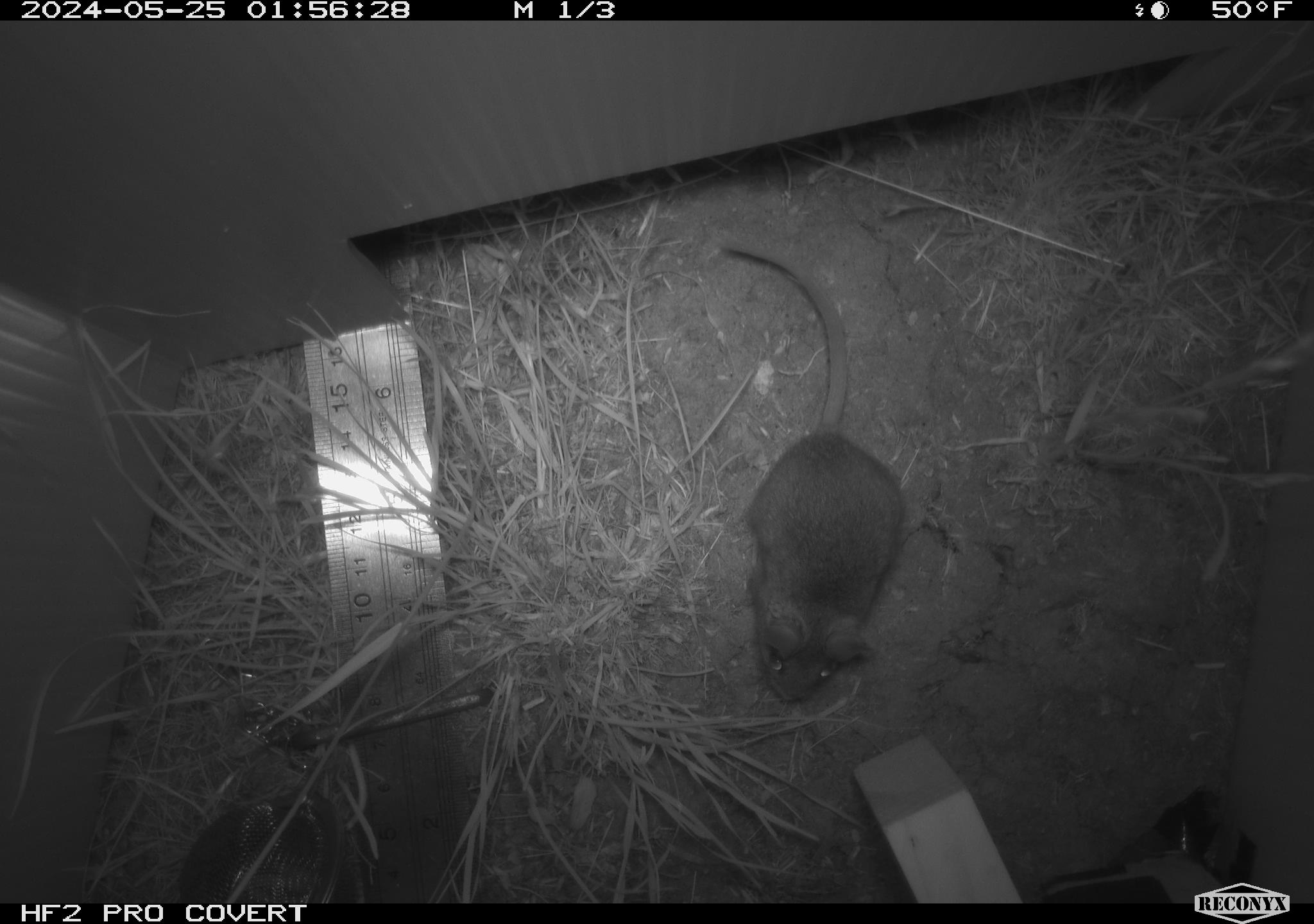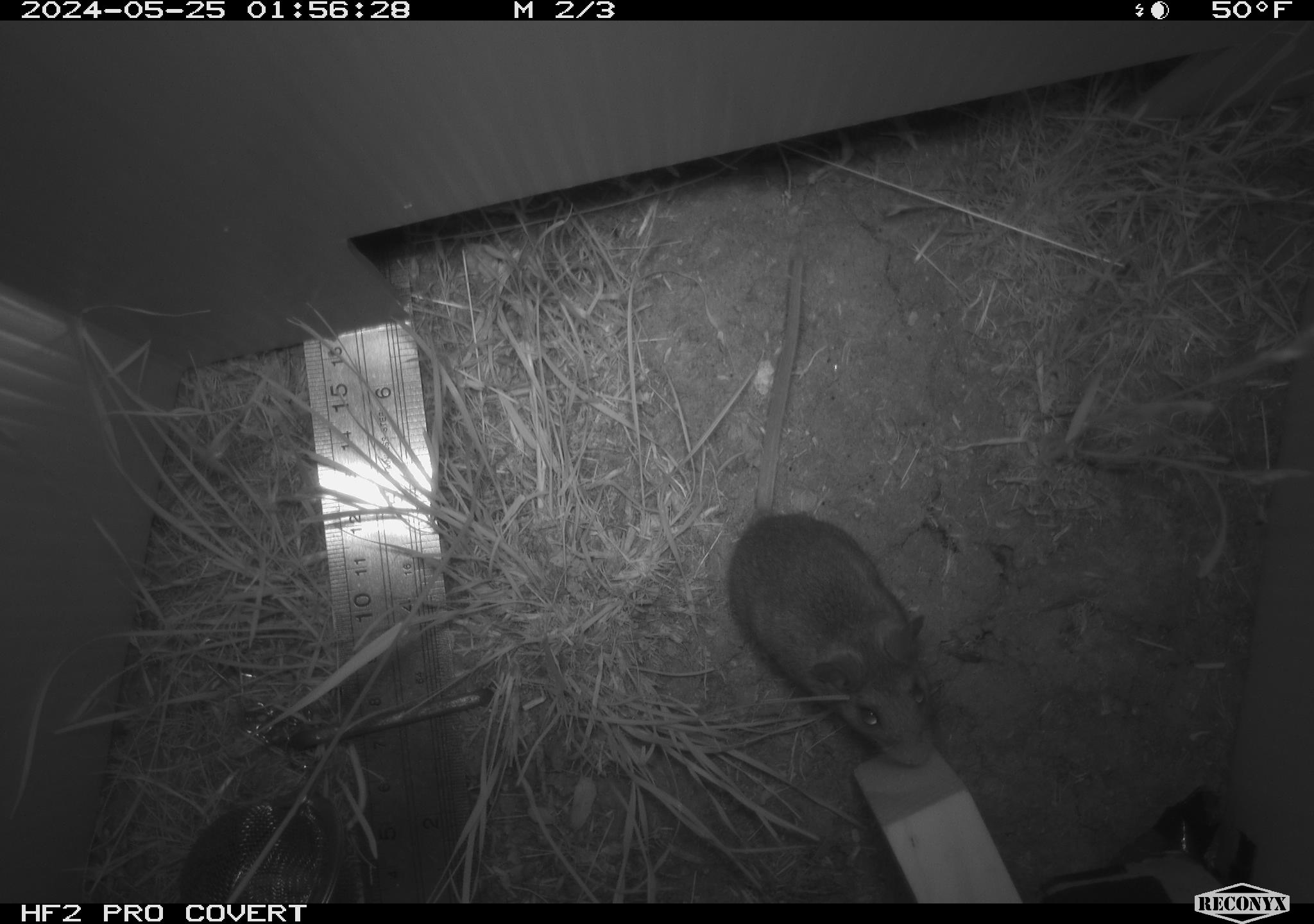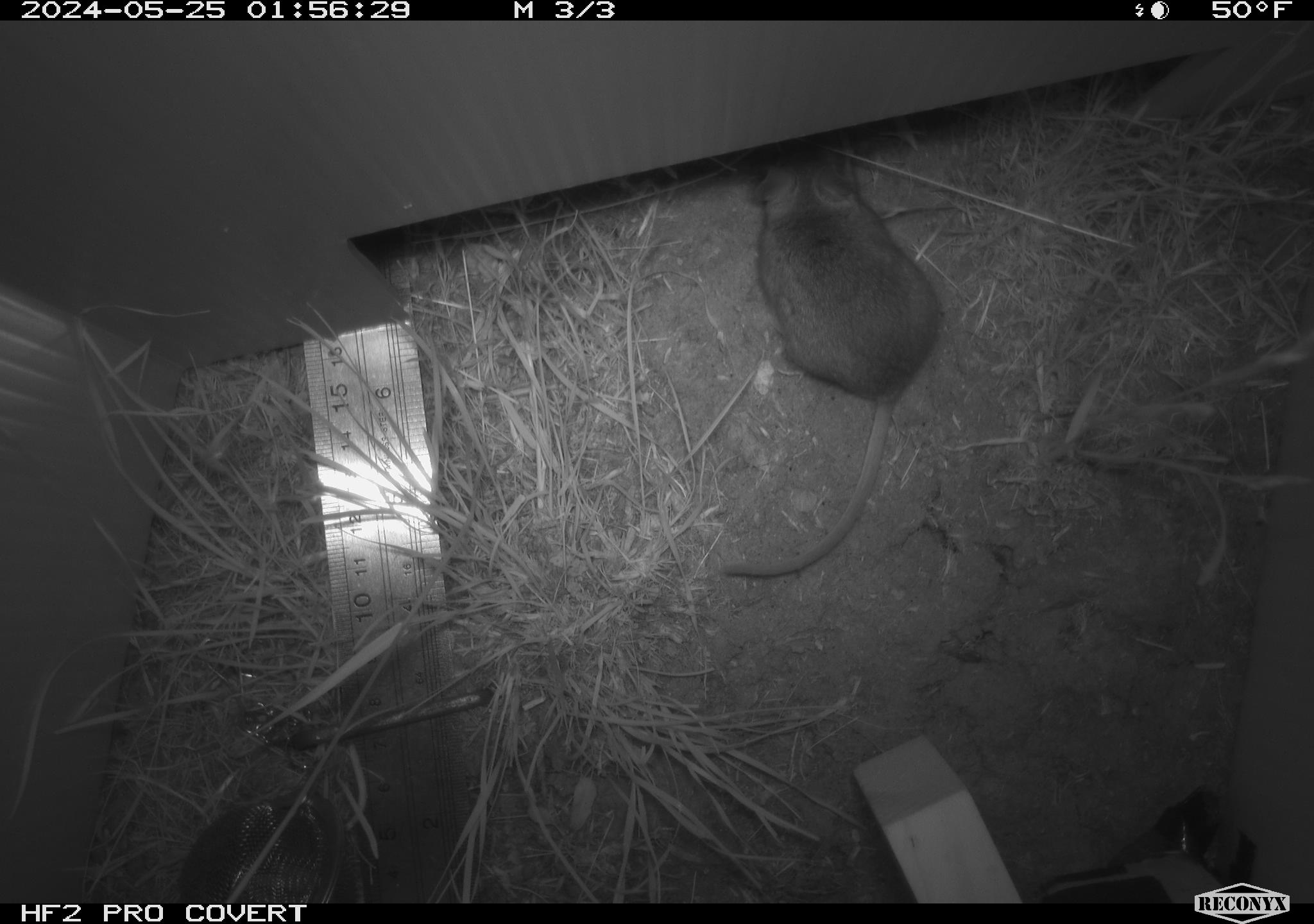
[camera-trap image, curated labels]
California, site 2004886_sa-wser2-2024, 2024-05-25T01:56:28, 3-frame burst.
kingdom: Animalia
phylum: Chordata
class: Mammalia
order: Rodentia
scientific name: Rodentia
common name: mouse species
Mouse species (Rodentia).